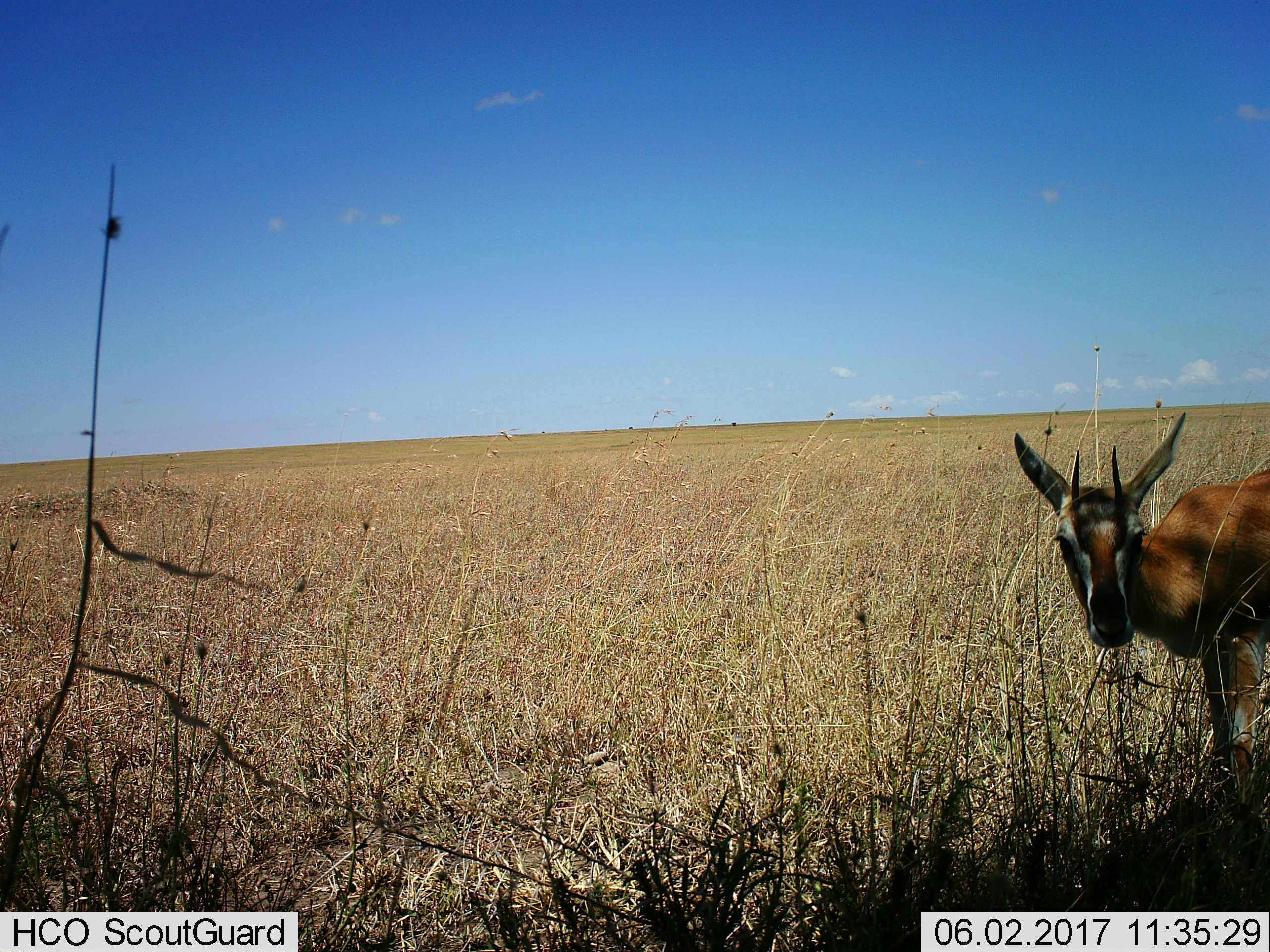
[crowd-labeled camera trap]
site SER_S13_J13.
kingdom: Animalia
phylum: Chordata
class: Mammalia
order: Artiodactyla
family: Bovidae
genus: Eudorcas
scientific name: Eudorcas thomsonii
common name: thomson's gazelle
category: gazellethomsons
Gazellethomsons (thomson's gazelle) (Eudorcas thomsonii), count 1. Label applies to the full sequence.